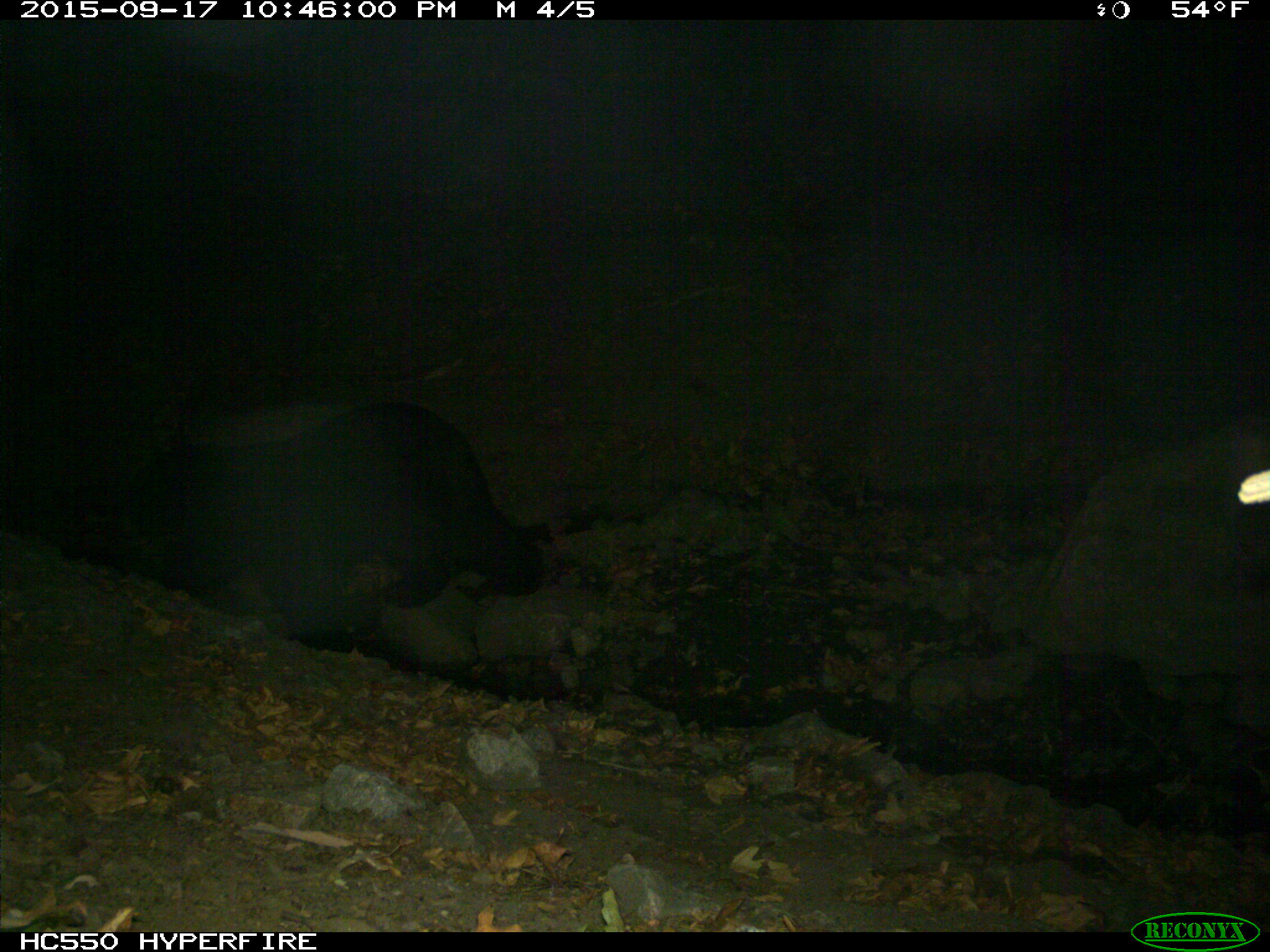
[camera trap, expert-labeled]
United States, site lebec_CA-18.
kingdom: Animalia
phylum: Chordata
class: Mammalia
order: Carnivora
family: Ursidae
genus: Ursus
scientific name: Ursus americanus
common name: american black bear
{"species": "Ursus americanus (american black bear)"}